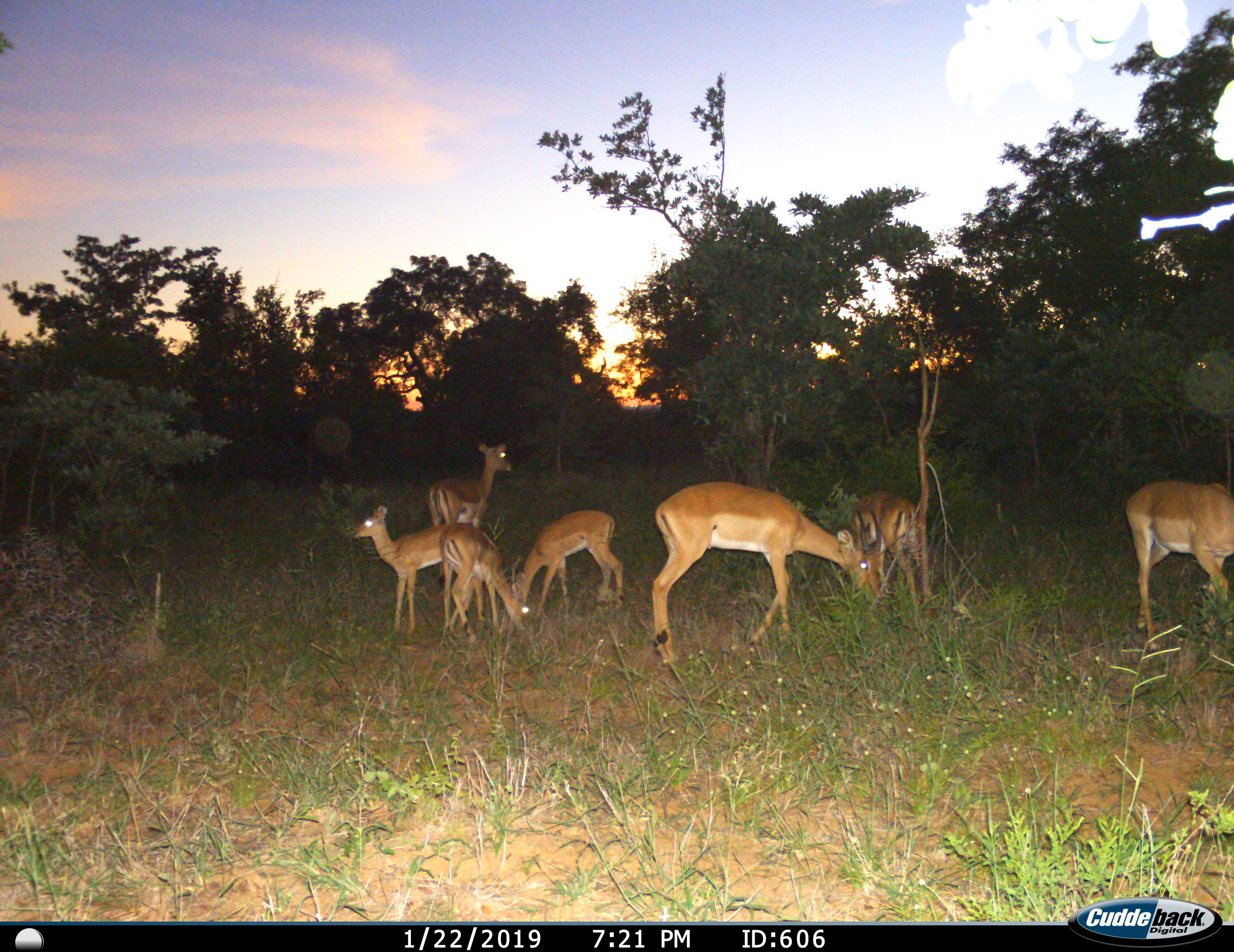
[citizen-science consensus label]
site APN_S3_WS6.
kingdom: Animalia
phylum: Chordata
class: Mammalia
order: Artiodactyla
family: Bovidae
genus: Aepyceros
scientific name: Aepyceros melampus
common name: impala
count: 7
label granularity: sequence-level